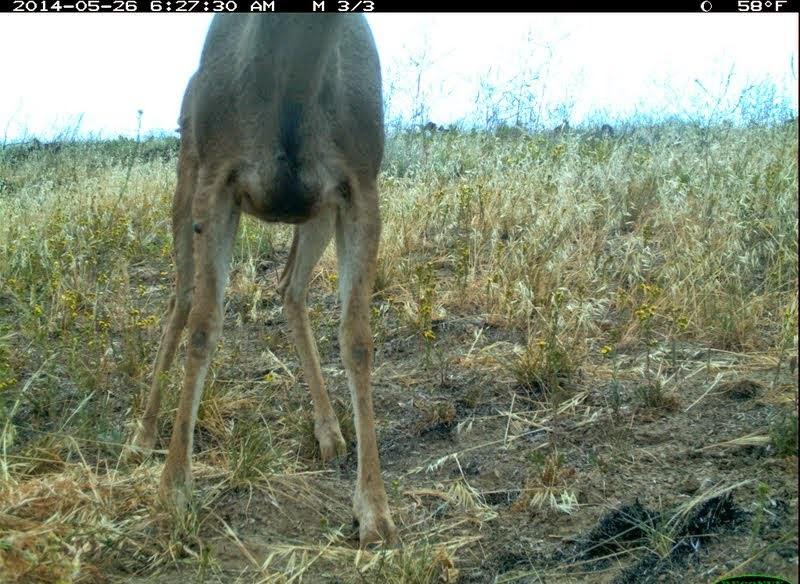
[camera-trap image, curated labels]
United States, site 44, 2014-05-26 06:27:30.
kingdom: Animalia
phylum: Chordata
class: Mammalia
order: Artiodactyla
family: Cervidae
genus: Odocoileus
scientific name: Odocoileus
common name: deer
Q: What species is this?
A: Deer (Odocoileus).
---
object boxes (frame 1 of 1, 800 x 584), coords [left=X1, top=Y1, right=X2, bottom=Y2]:
deer: [left=122, top=13, right=402, bottom=549]